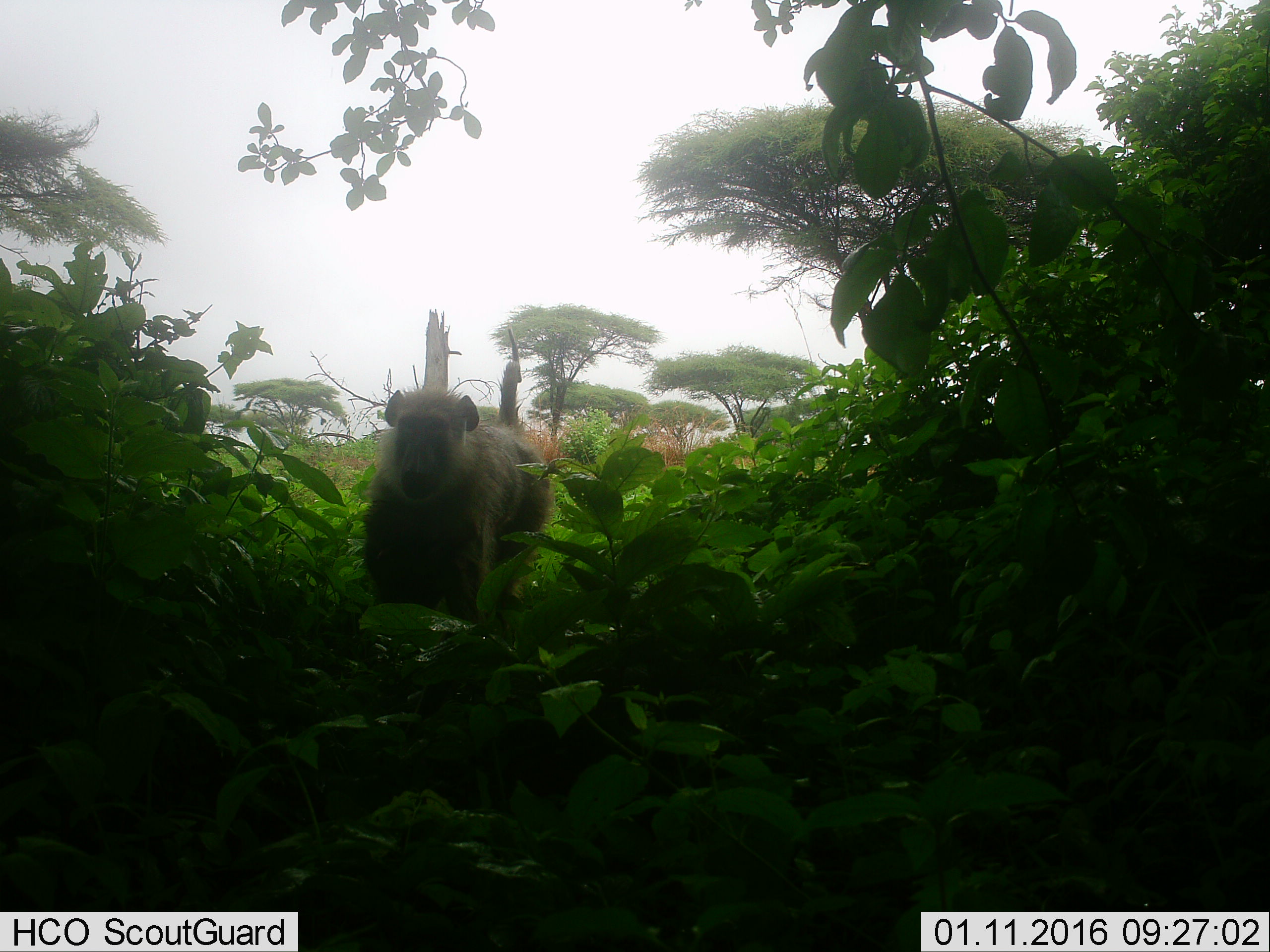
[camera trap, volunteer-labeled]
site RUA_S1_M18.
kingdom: Animalia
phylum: Chordata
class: Mammalia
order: Primates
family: Cercopithecidae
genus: Papio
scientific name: Papio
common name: baboon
Baboon (Papio), count 1. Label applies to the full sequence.